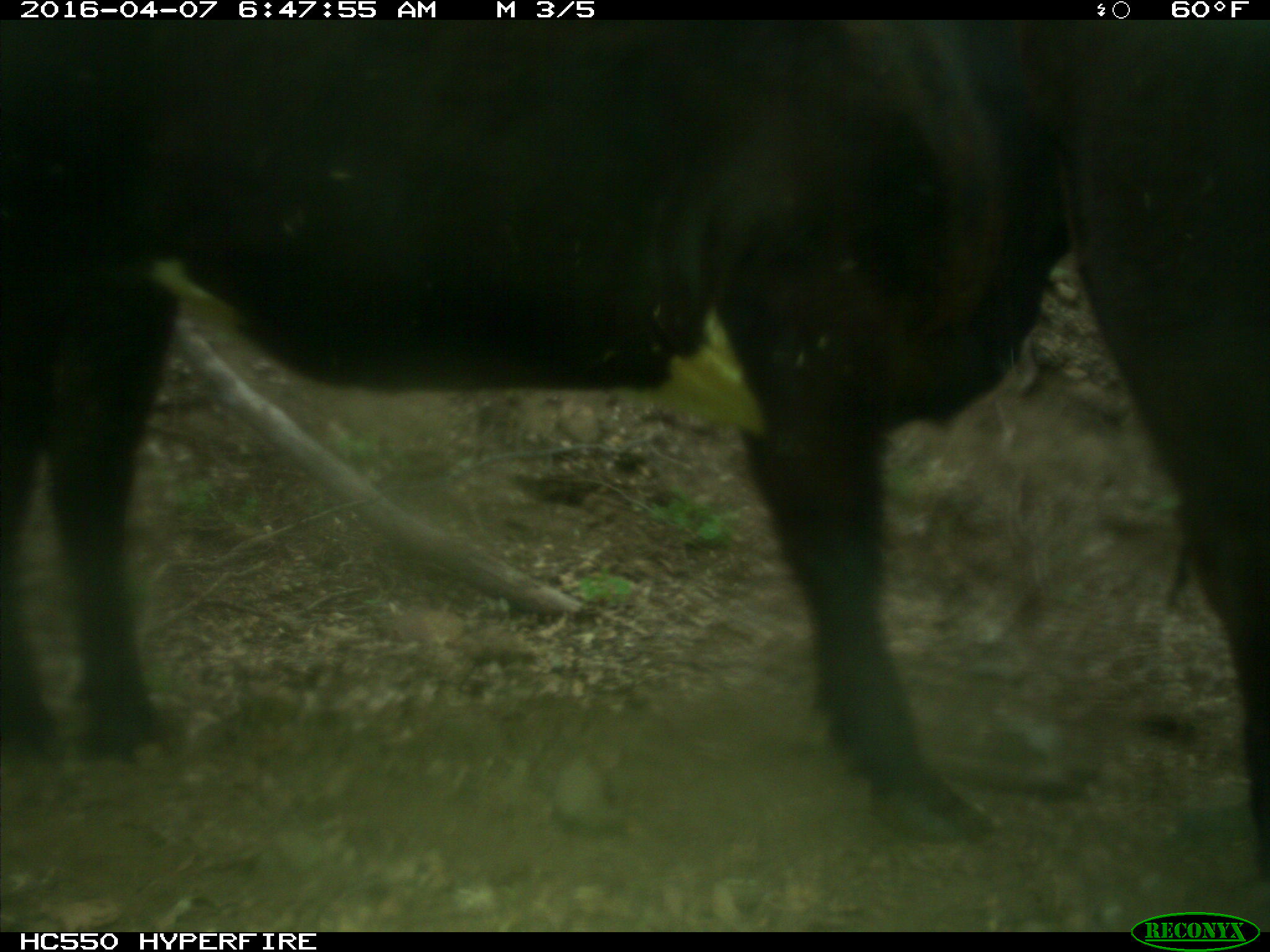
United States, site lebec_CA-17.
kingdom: Animalia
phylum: Chordata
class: Mammalia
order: Artiodactyla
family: Bovidae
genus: Bos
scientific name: Bos taurus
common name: domestic cow